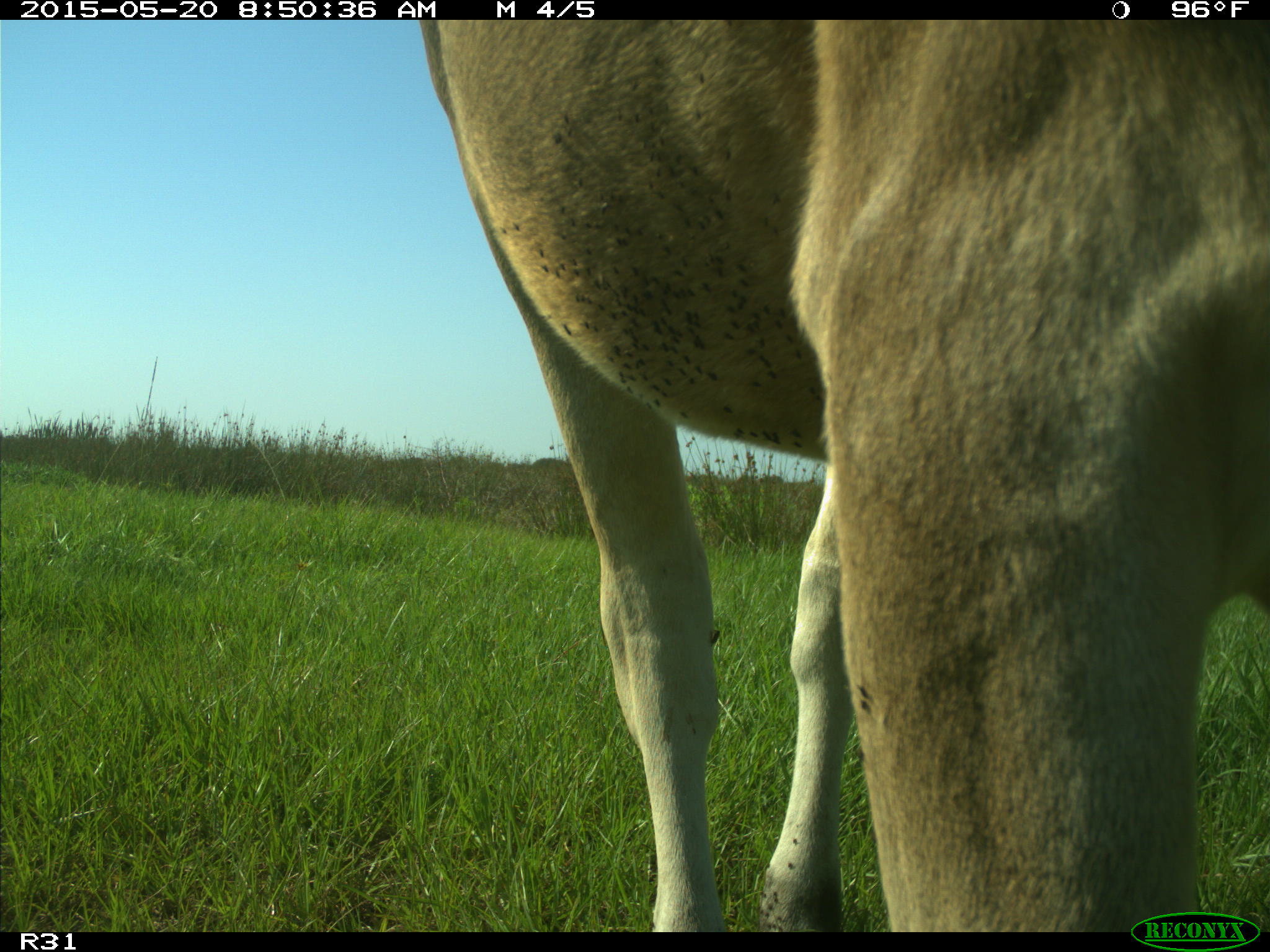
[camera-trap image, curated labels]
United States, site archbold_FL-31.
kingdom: Animalia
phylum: Chordata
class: Mammalia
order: Artiodactyla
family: Bovidae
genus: Bos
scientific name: Bos taurus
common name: domestic cow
Bos taurus (domestic cow).